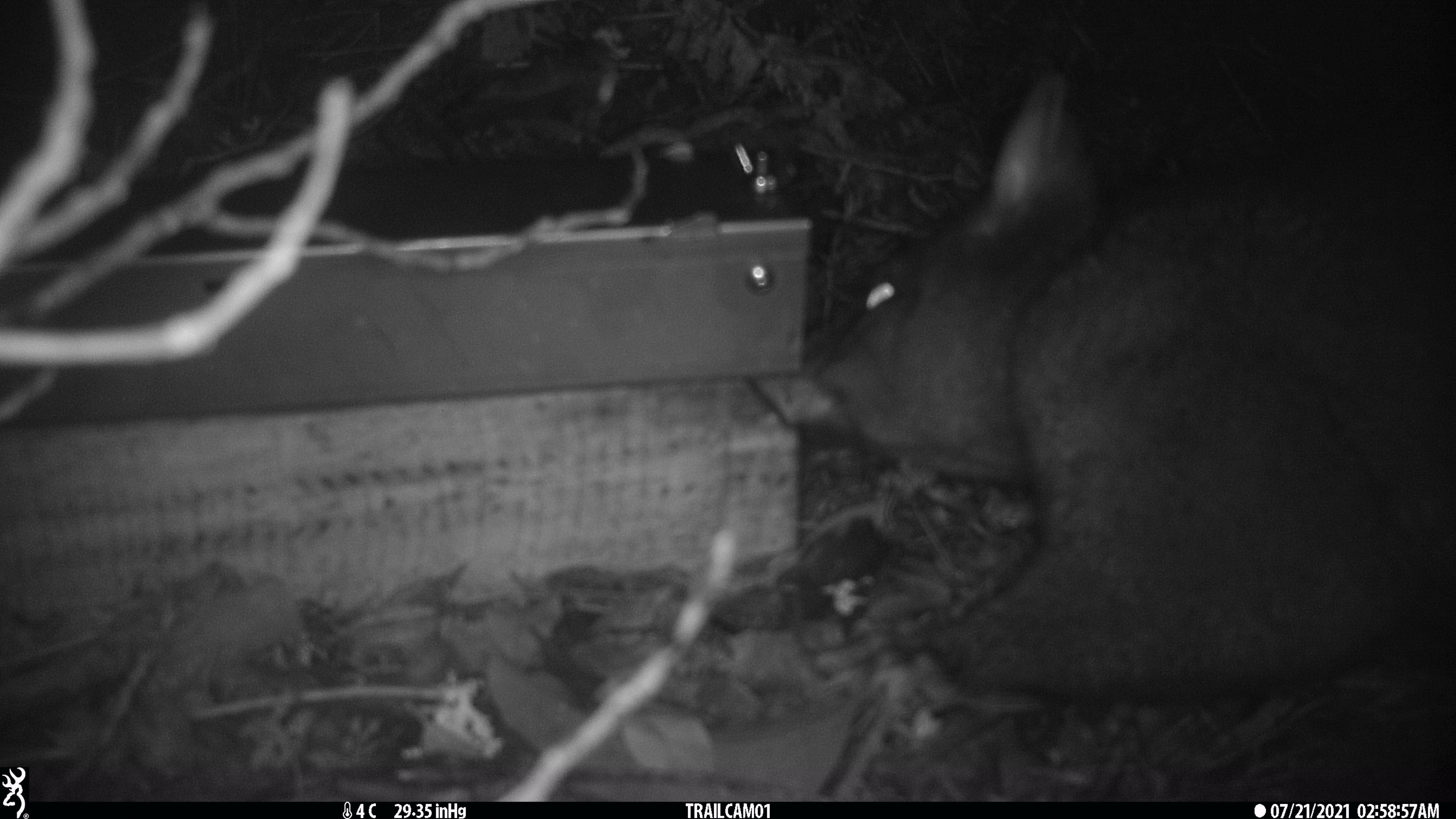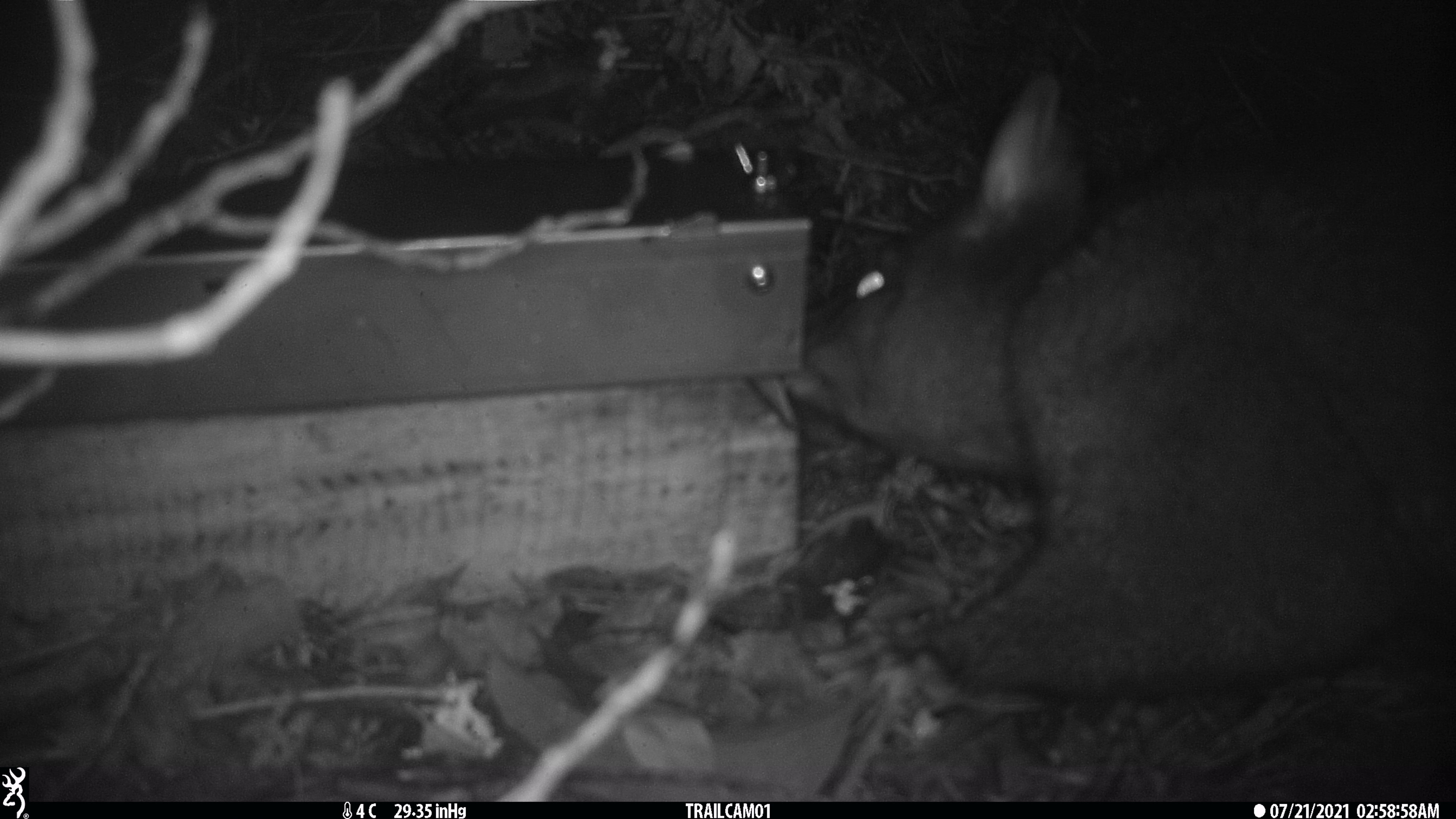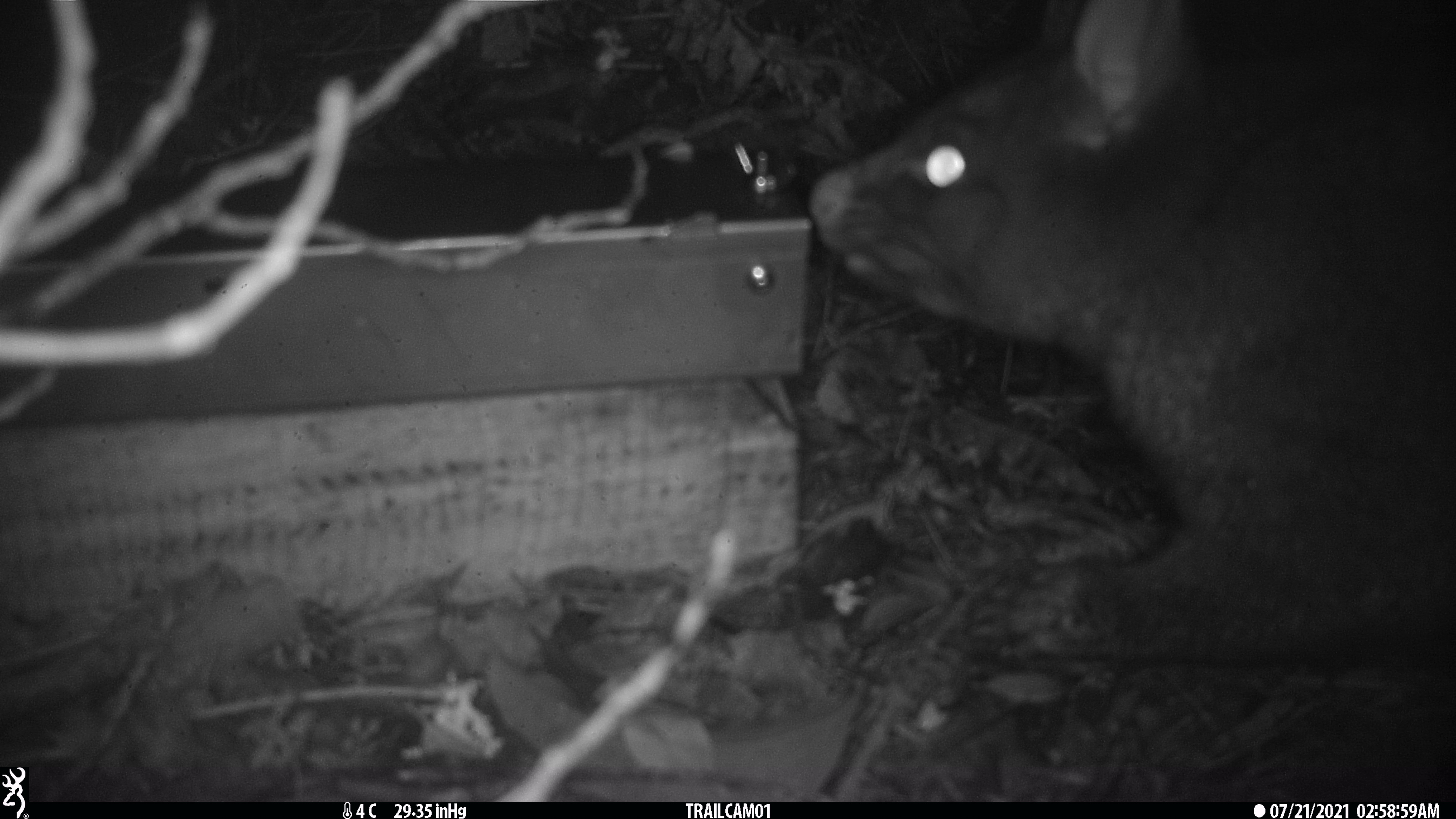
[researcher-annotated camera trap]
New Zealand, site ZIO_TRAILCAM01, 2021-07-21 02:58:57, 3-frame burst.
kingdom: Animalia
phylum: Chordata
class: Mammalia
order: Diprotodontia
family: Phalangeridae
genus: Trichosurus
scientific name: Trichosurus vulpecula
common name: common brushtail possum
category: possum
Possum (common brushtail possum) (Trichosurus vulpecula).